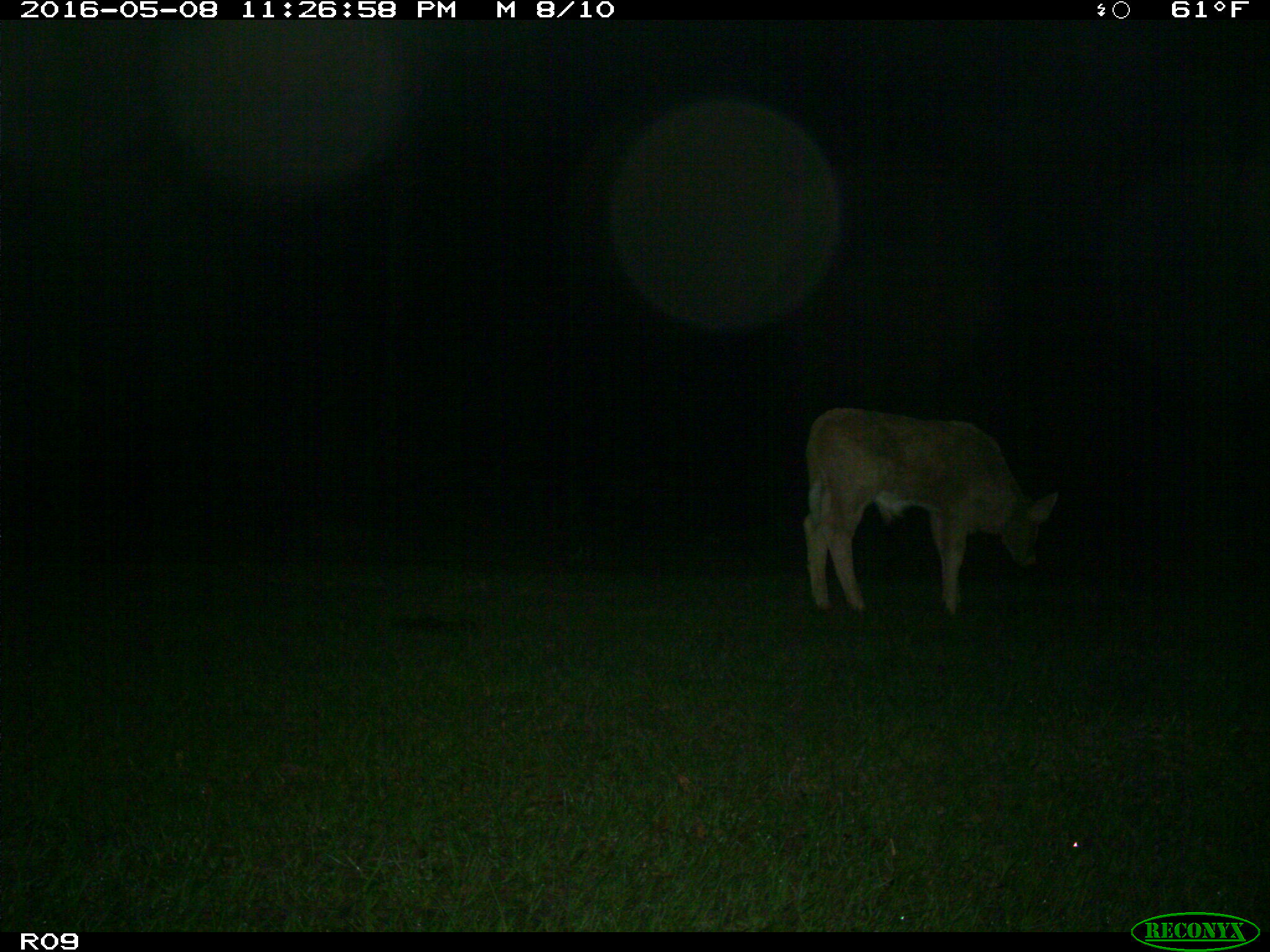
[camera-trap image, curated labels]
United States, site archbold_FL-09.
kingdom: Animalia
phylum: Chordata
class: Mammalia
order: Artiodactyla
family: Bovidae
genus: Bos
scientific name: Bos taurus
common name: domestic cow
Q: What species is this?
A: Bos taurus (domestic cow).